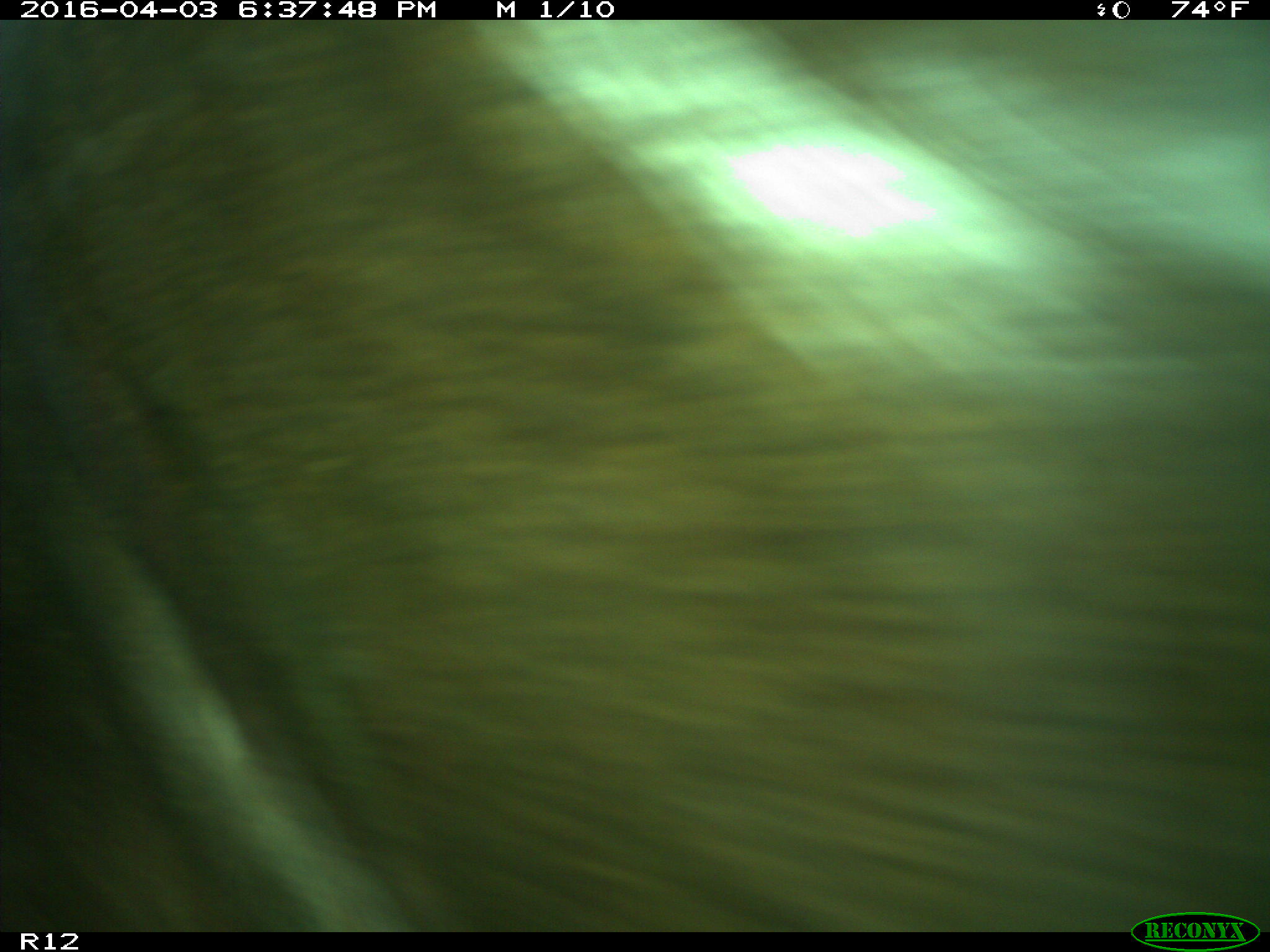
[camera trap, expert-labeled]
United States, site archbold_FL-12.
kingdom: Animalia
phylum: Chordata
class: Mammalia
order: Artiodactyla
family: Bovidae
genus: Bos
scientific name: Bos taurus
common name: domestic cow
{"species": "Bos taurus (domestic cow)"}